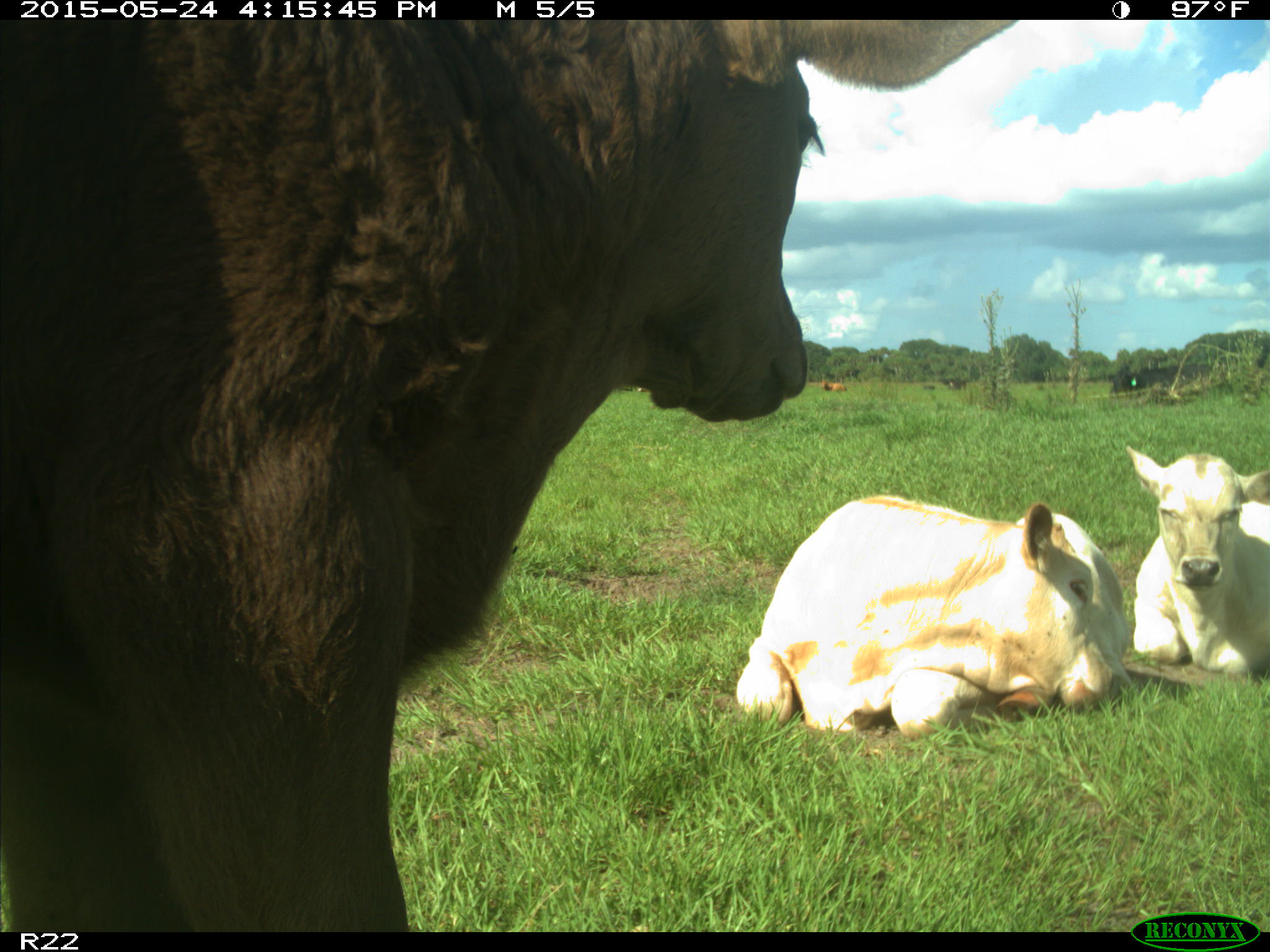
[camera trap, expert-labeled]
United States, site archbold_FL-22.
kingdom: Animalia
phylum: Chordata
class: Mammalia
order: Artiodactyla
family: Bovidae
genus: Bos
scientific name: Bos taurus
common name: domestic cow